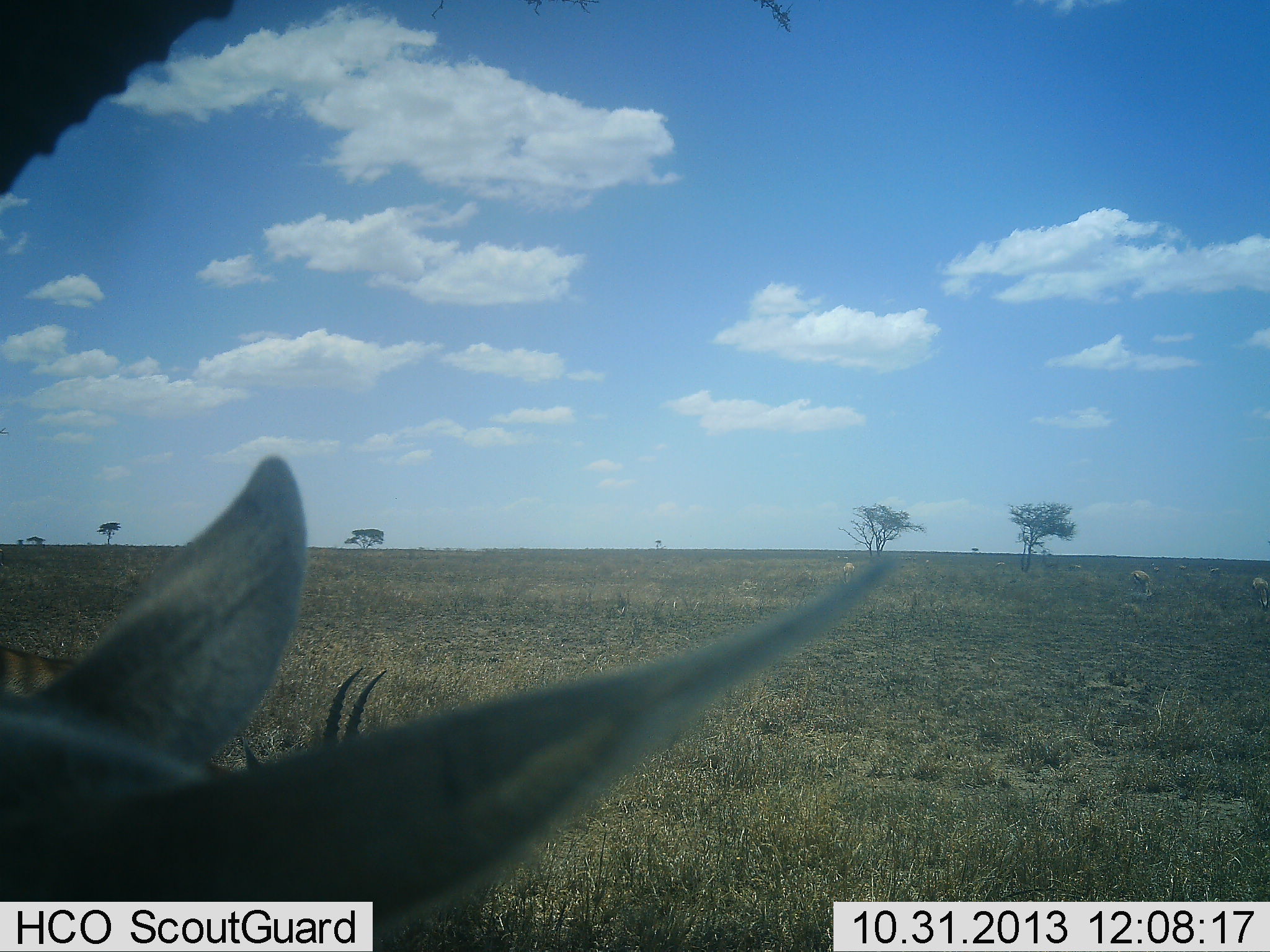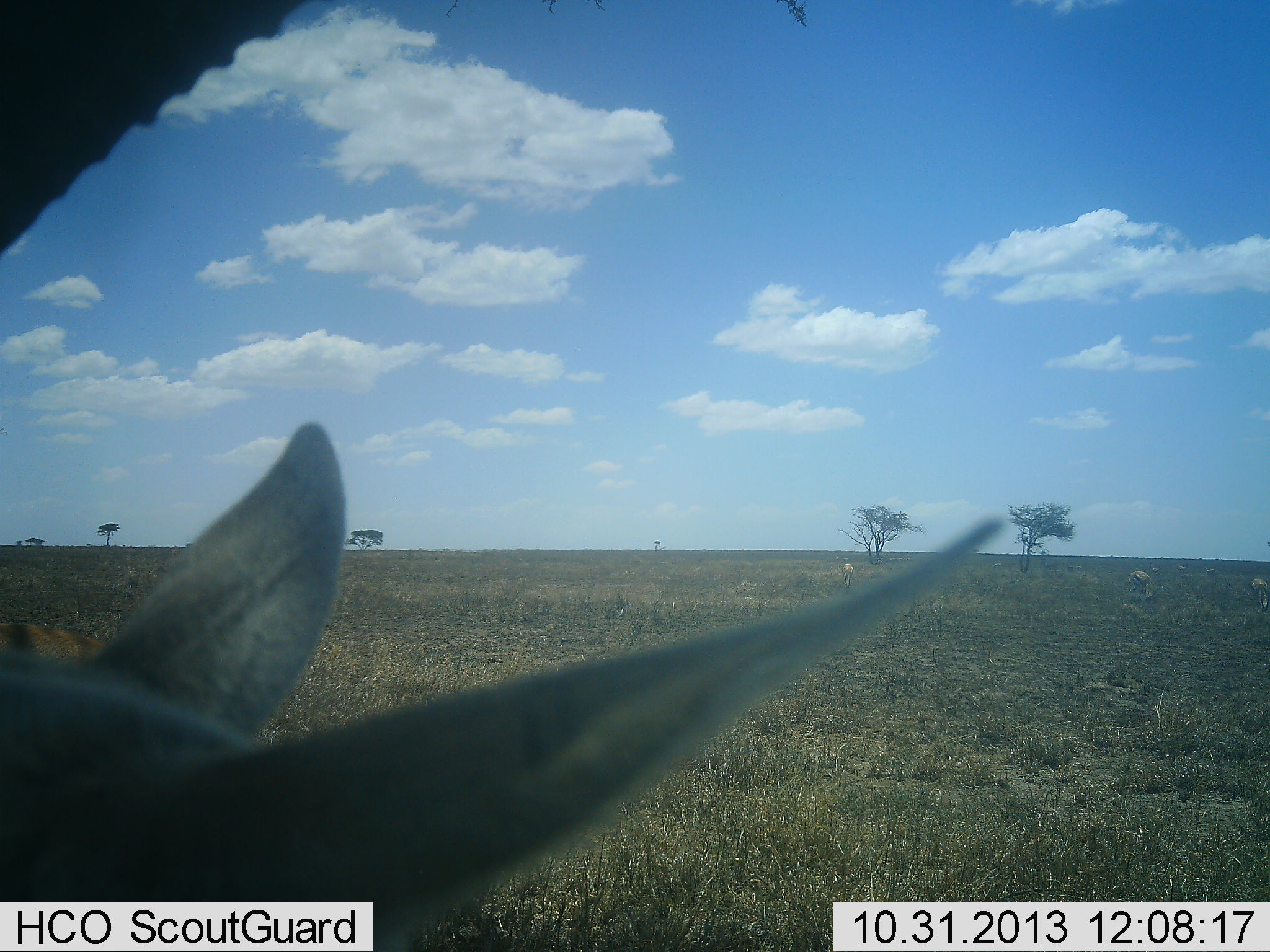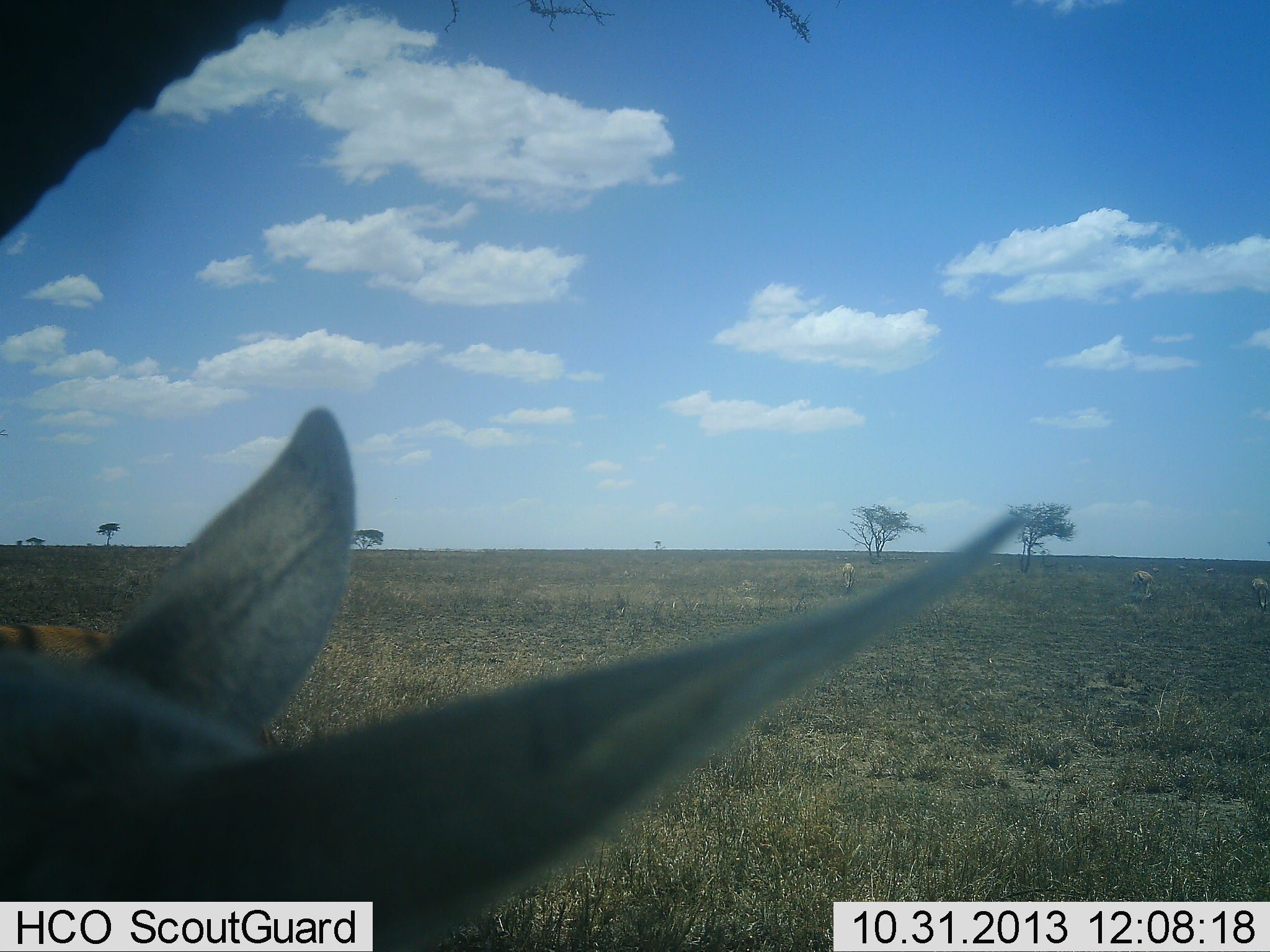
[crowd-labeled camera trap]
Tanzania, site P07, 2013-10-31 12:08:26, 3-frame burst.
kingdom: Animalia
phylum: Chordata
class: Mammalia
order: Artiodactyla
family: Bovidae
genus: Eudorcas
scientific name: Eudorcas thomsonii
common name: thomson's gazelle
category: gazellethomsons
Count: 4.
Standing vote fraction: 73%.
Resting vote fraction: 13%.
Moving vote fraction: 13%.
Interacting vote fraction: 0%.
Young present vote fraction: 0%.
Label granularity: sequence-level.